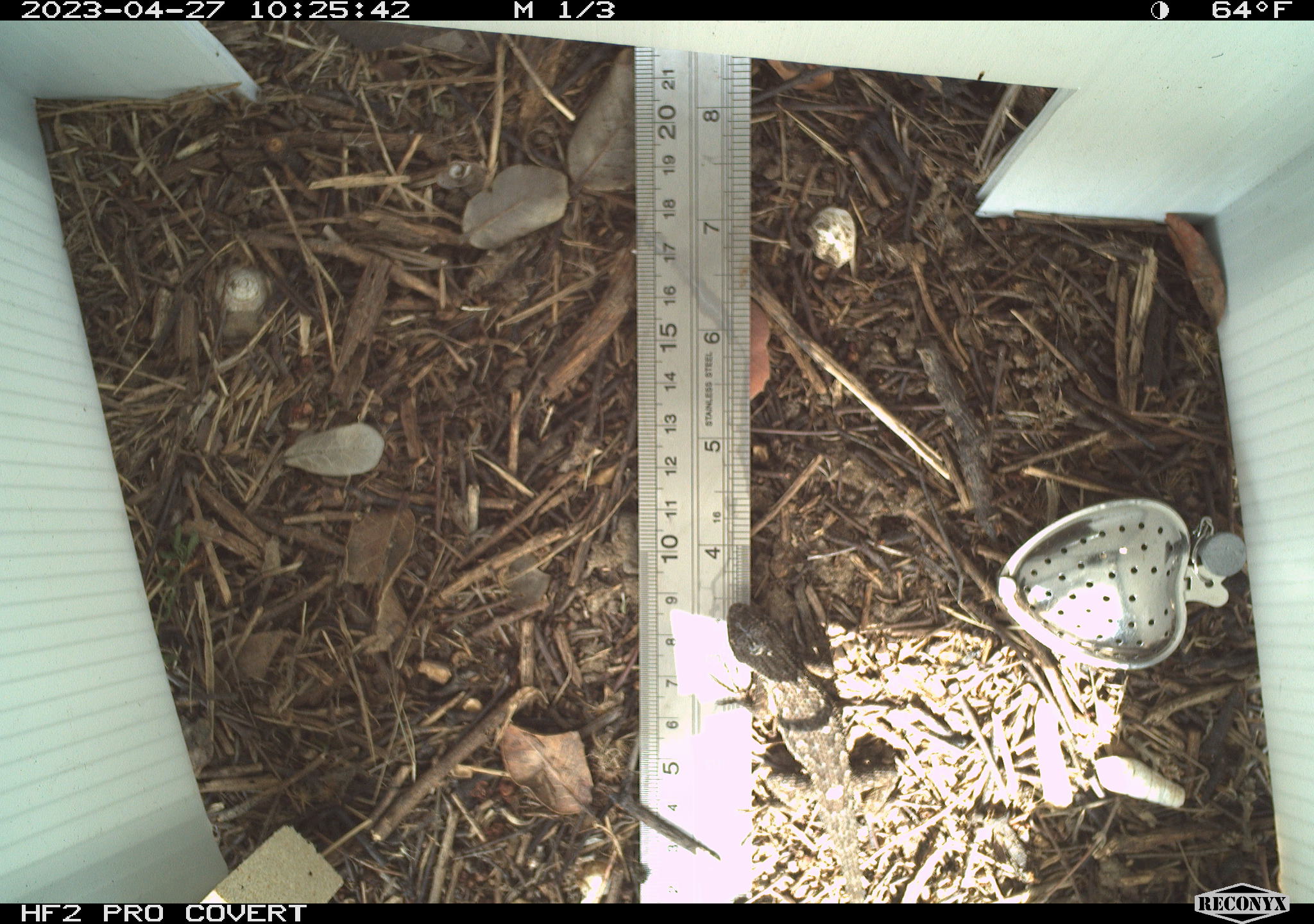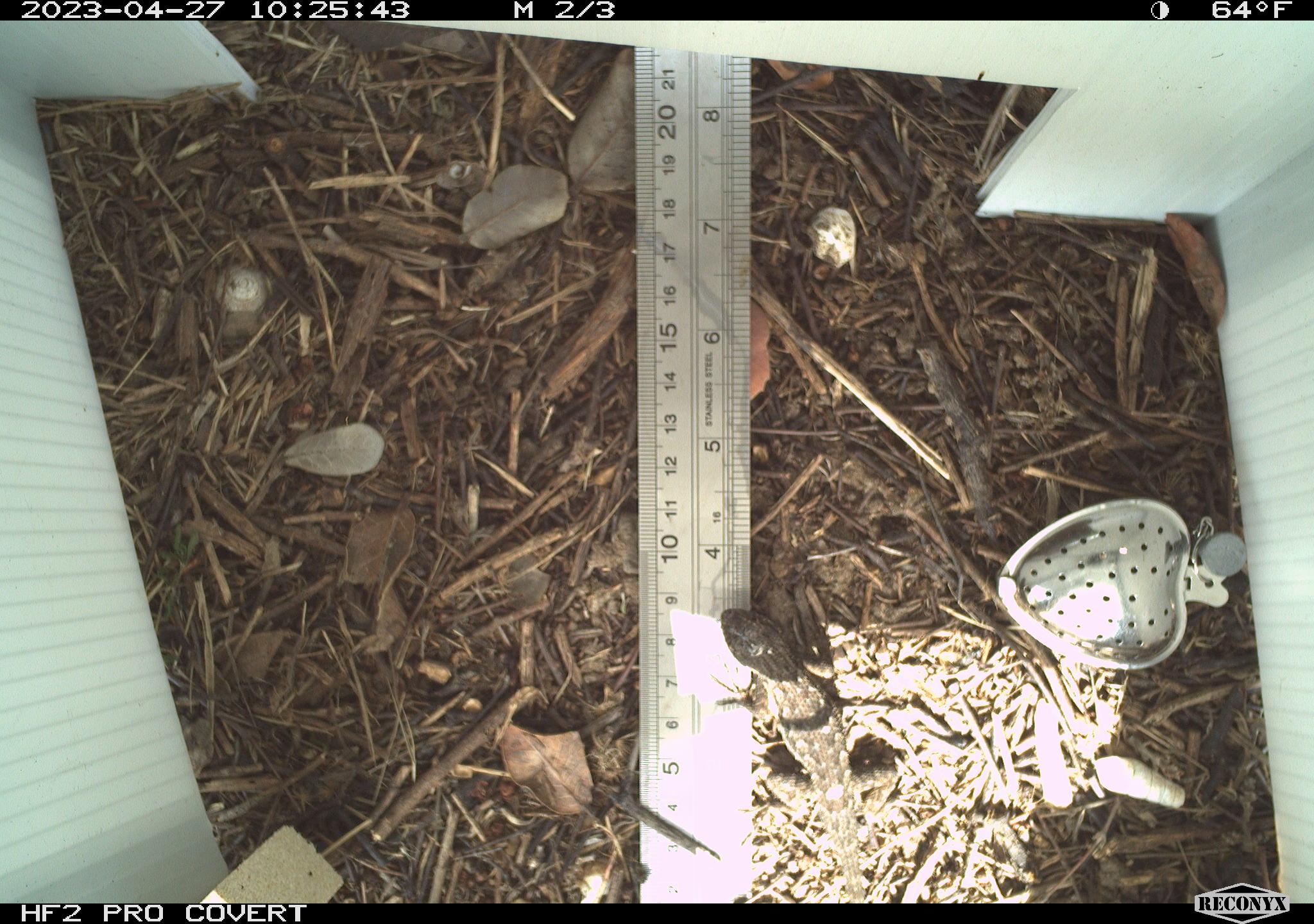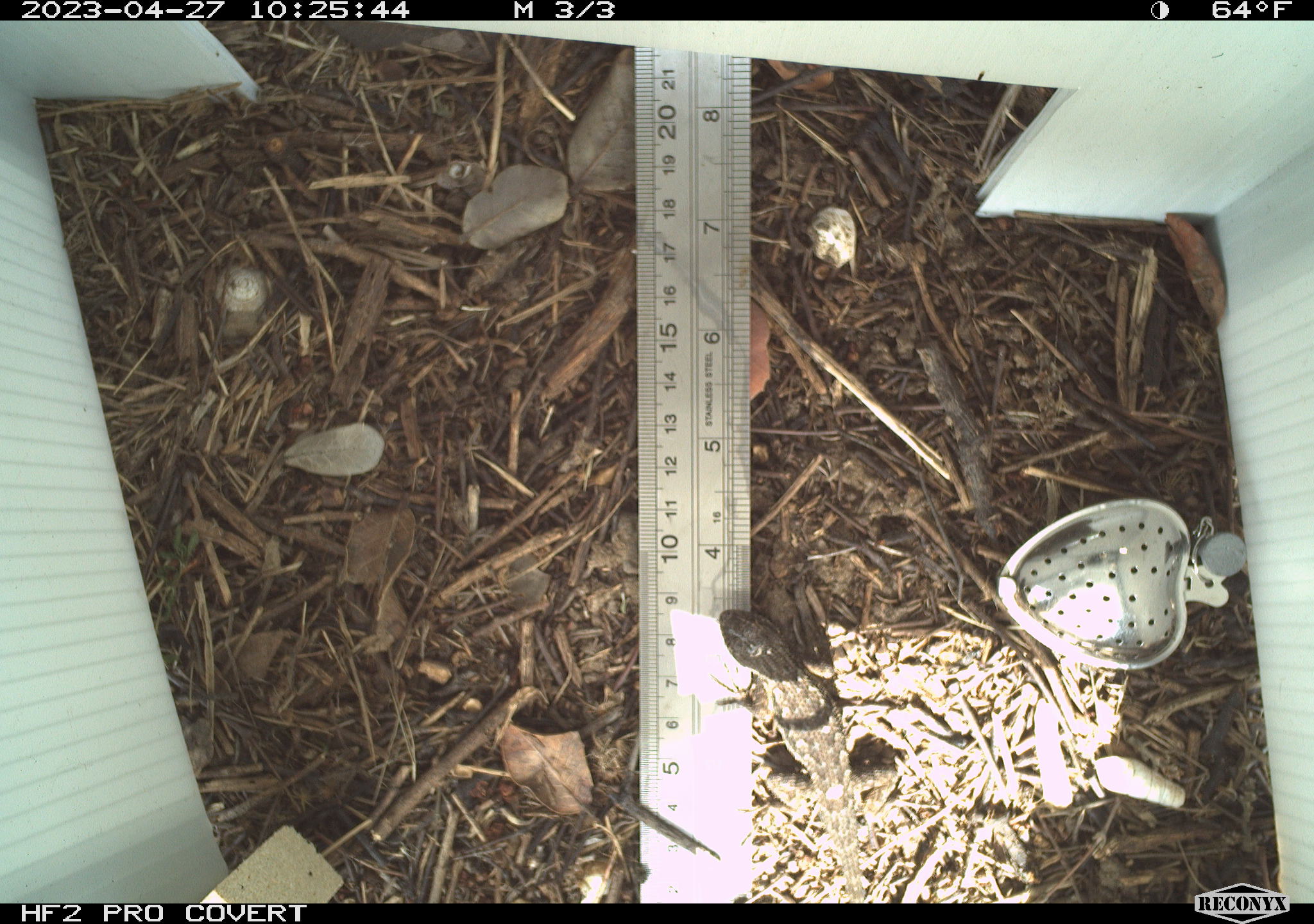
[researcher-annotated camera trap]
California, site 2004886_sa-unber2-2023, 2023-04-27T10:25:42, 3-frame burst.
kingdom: Animalia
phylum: Chordata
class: Reptilia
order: Squamata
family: Phrynosomatidae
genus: Sceloporus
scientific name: Sceloporus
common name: spiny lizards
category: sceloporus species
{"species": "sceloporus species (spiny lizards) (Sceloporus)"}